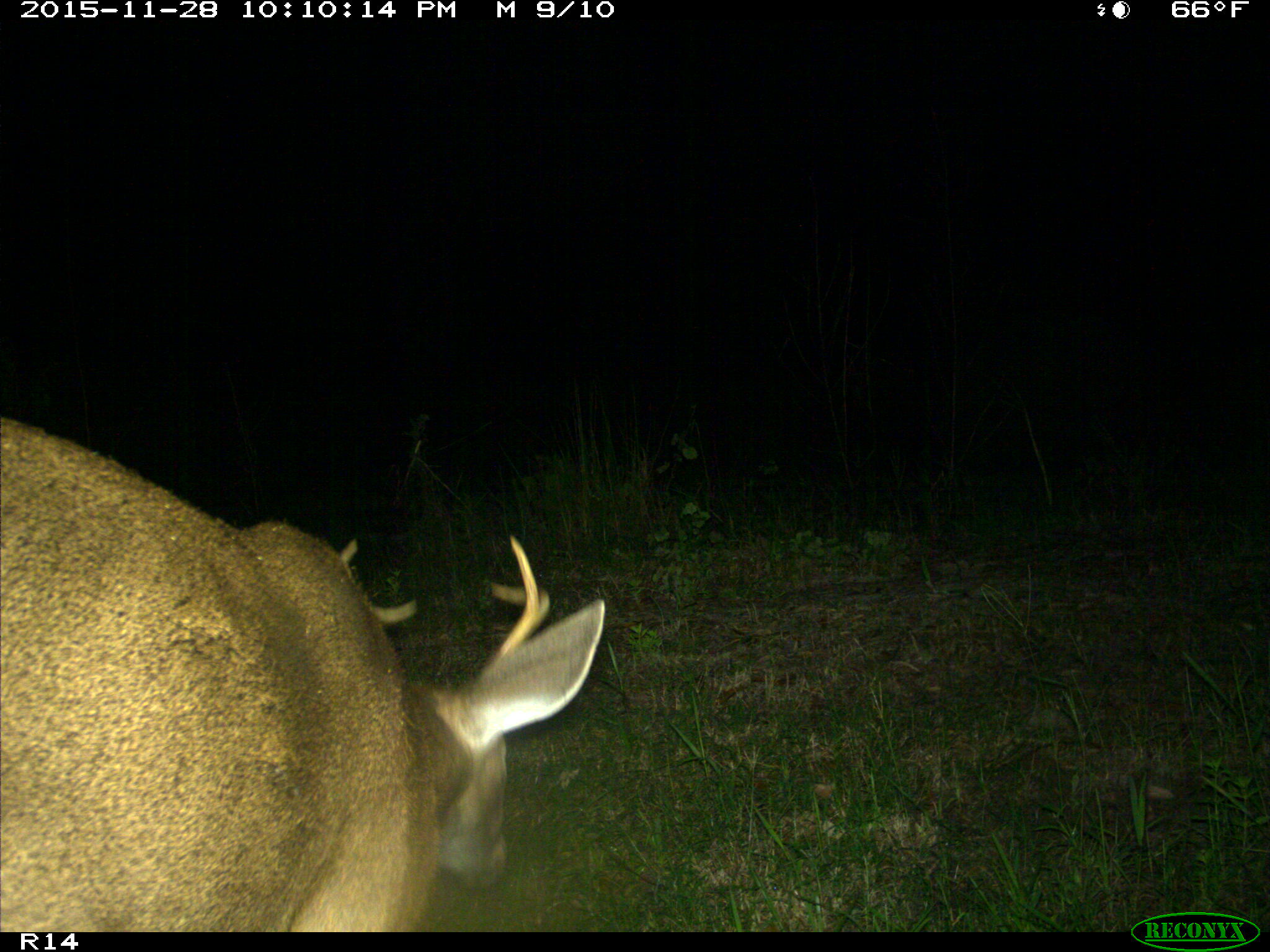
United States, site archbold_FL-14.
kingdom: Animalia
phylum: Chordata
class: Mammalia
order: Artiodactyla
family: Cervidae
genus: Odocoileus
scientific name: Odocoileus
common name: deer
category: unidentified deer